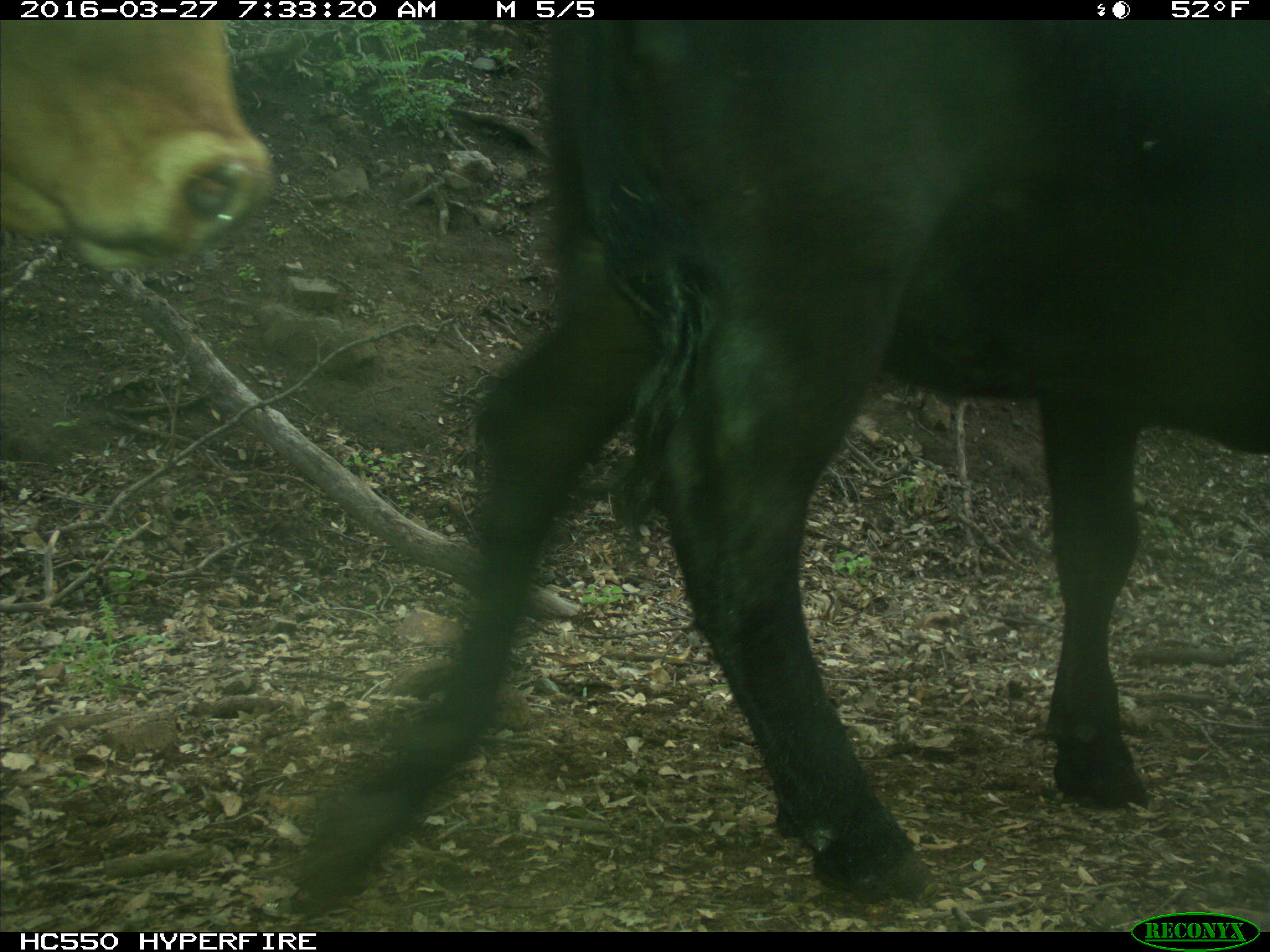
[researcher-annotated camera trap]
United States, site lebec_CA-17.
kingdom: Animalia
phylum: Chordata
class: Mammalia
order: Artiodactyla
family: Bovidae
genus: Bos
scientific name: Bos taurus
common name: domestic cow